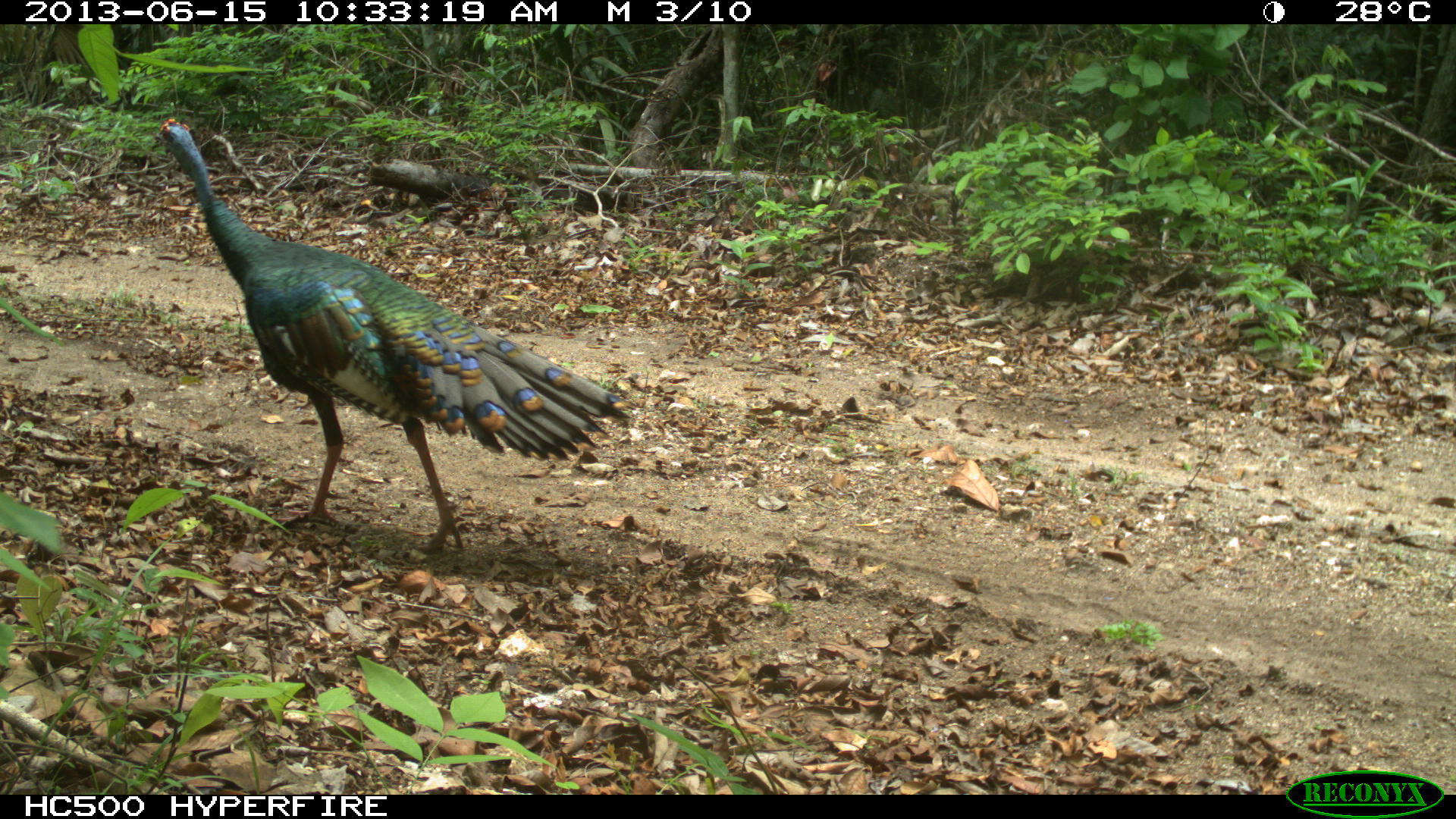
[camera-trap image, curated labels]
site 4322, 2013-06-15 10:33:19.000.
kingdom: Animalia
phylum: Chordata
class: Aves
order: Galliformes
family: Phasianidae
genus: Meleagris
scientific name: Meleagris ocellata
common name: ocellated turkey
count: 1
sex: male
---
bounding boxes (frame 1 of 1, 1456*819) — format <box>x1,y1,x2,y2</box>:
meleagris ocellata: <box>149,113,637,551</box>